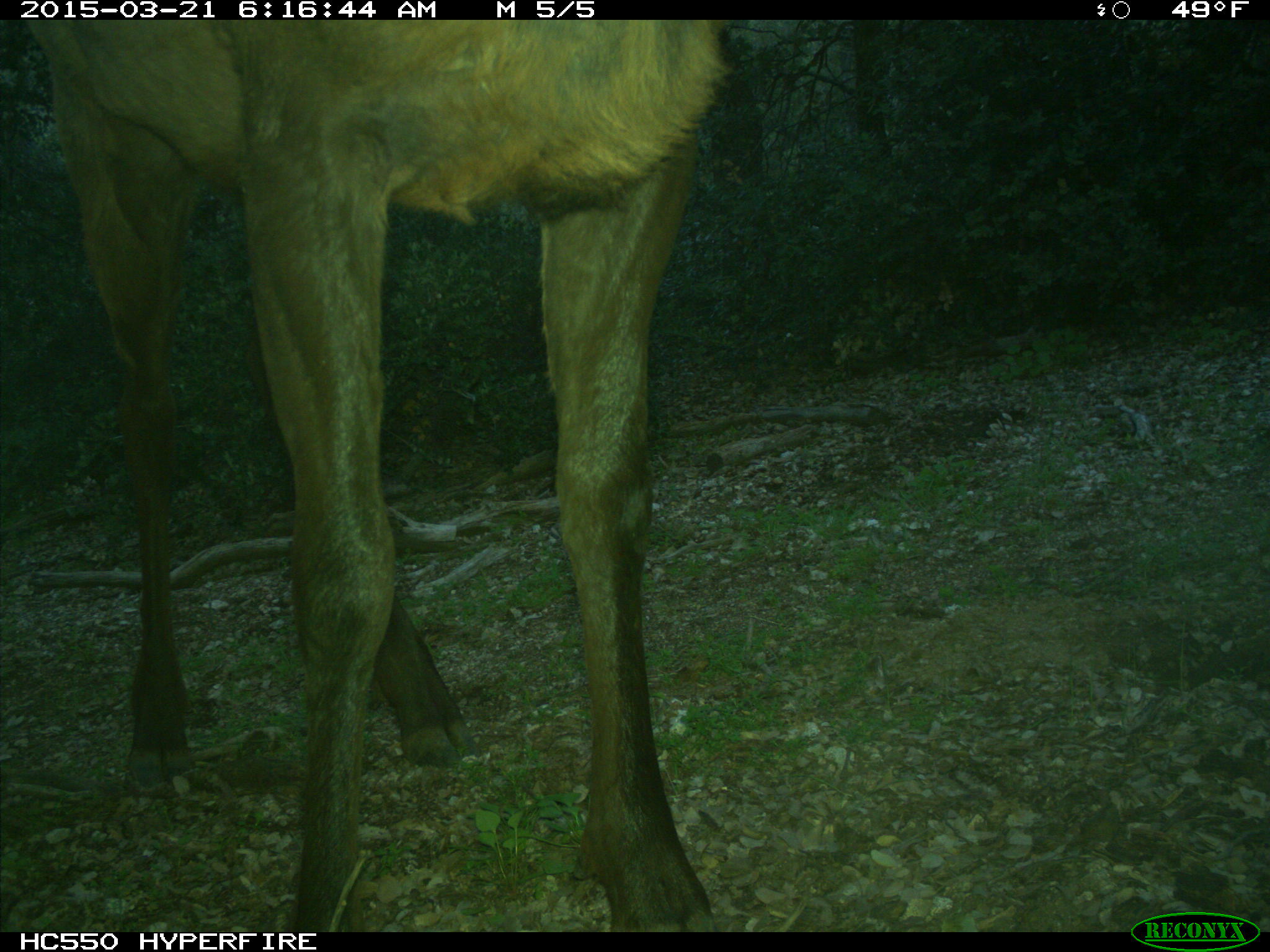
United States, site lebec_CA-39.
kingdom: Animalia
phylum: Chordata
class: Mammalia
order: Artiodactyla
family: Cervidae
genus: Cervus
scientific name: Cervus canadensis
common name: elk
Cervus canadensis (elk).